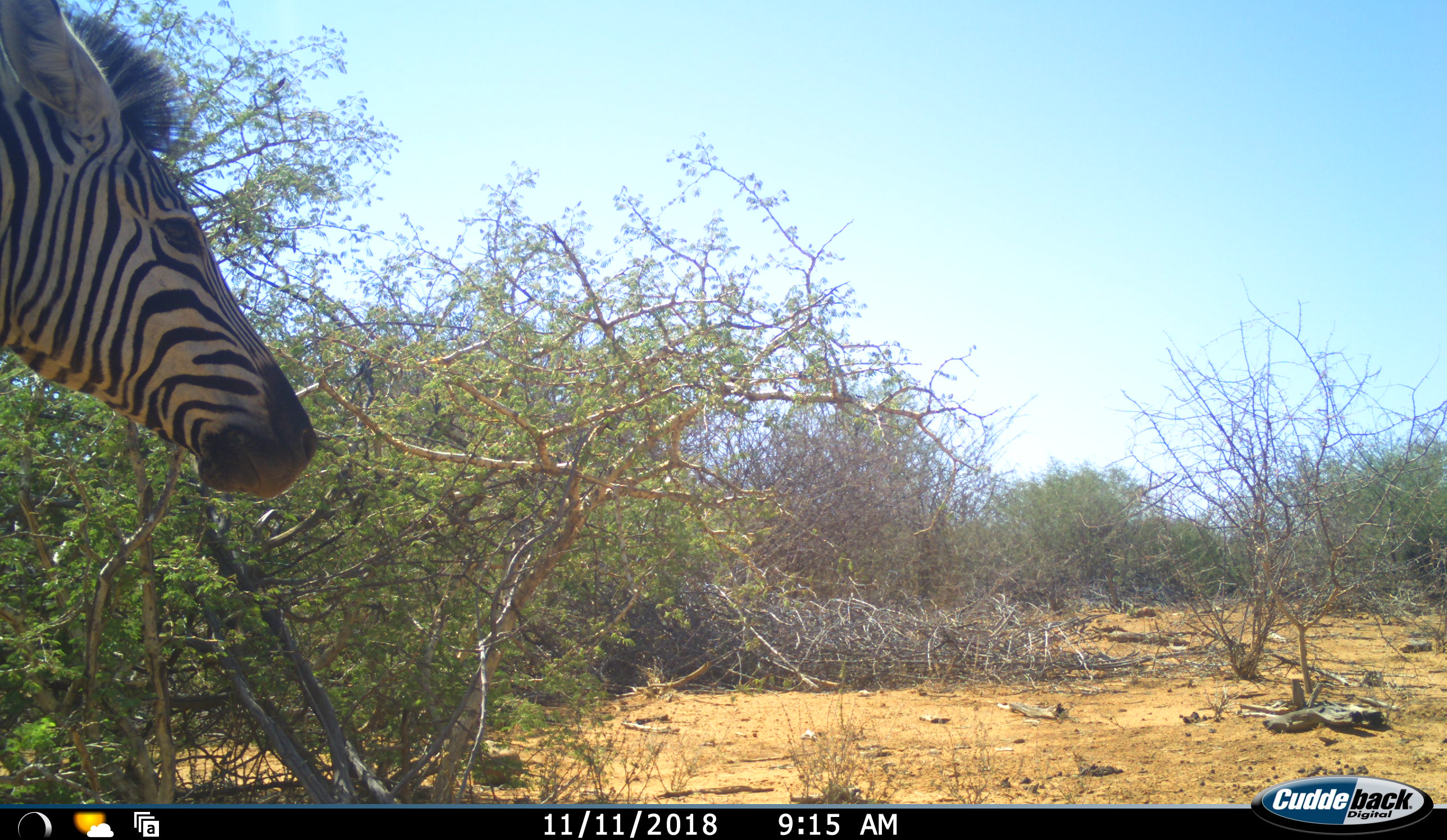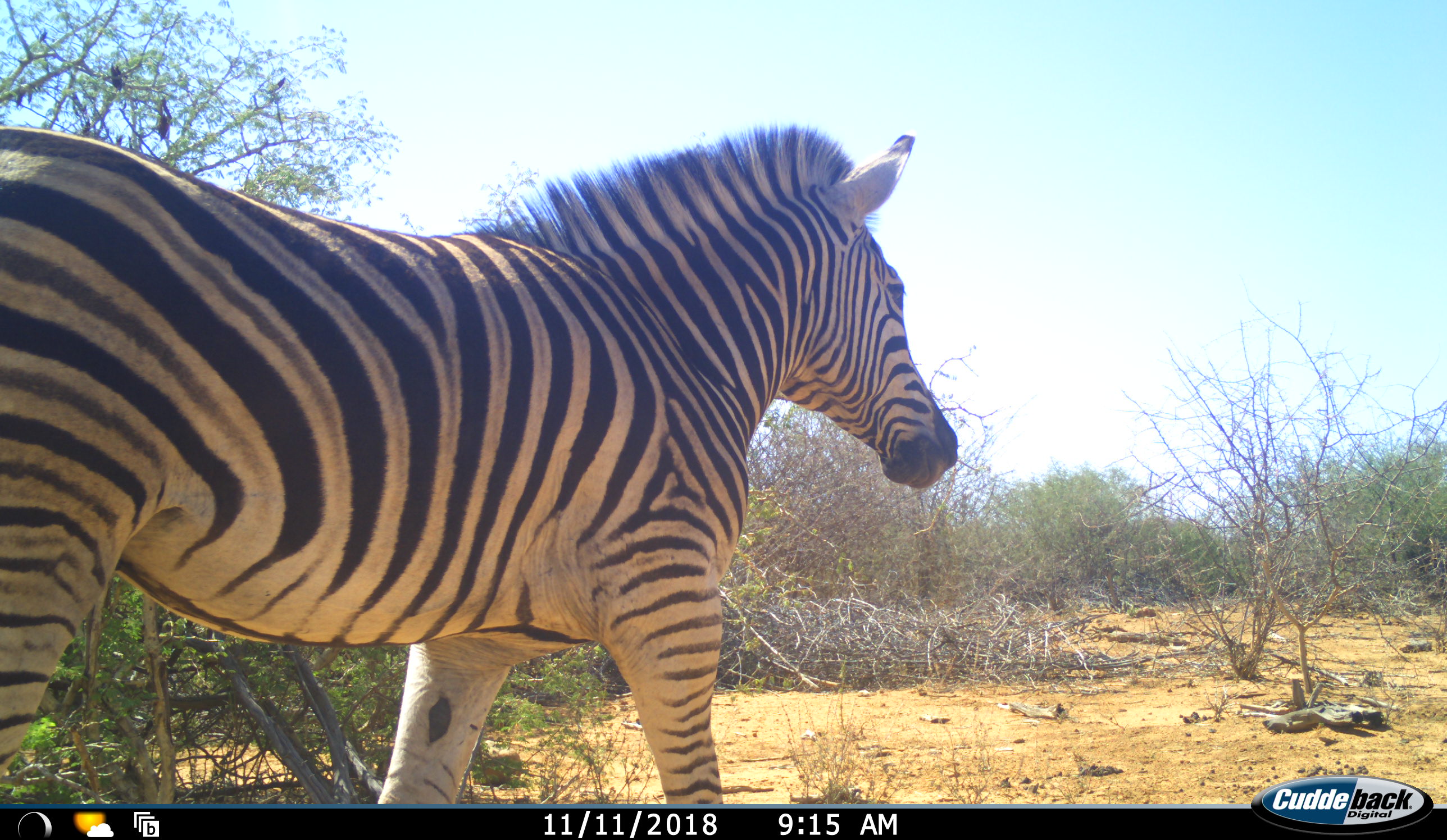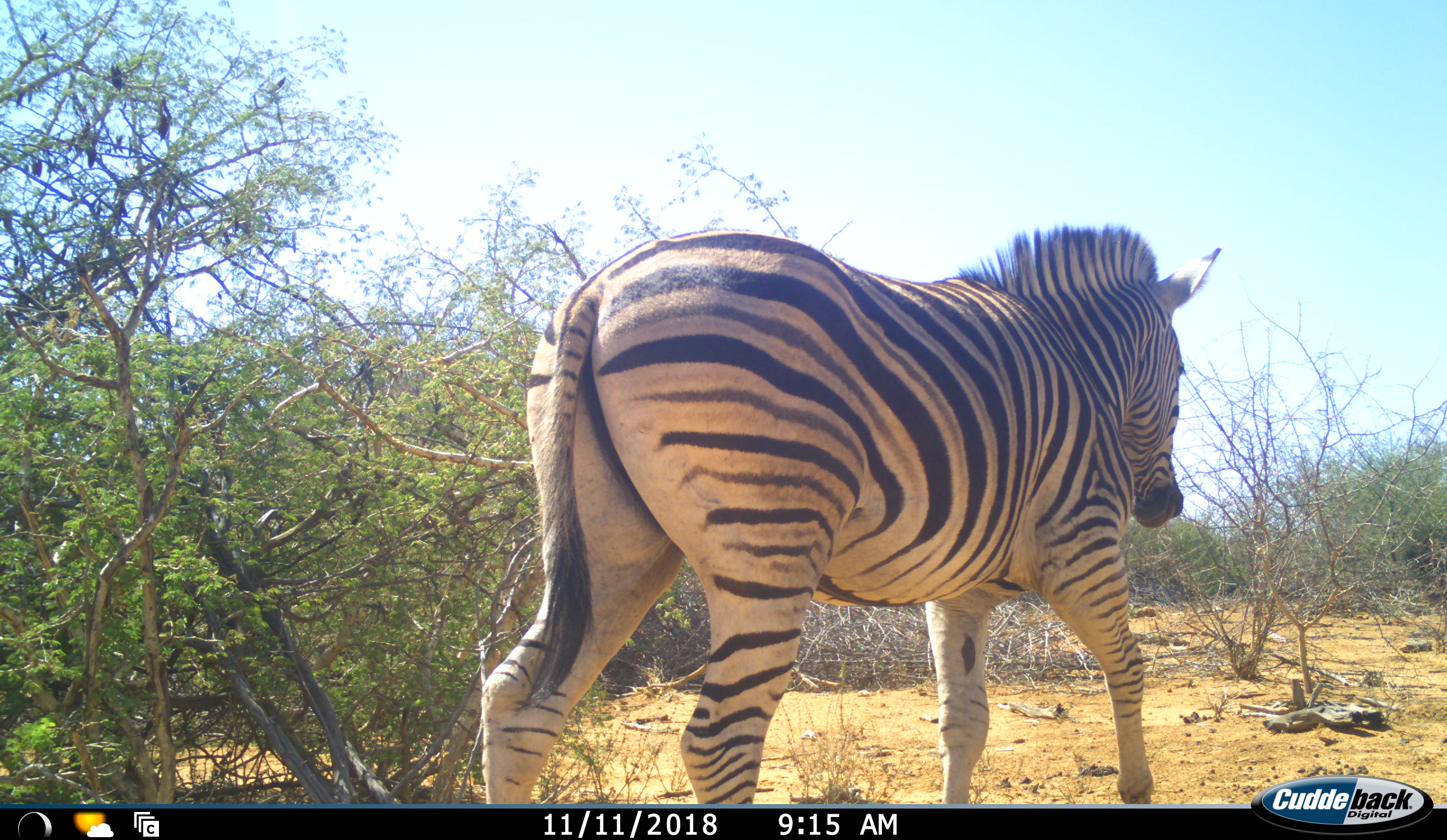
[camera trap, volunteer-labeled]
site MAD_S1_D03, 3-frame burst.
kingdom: Animalia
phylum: Chordata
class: Mammalia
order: Perissodactyla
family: Equidae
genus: Equus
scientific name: Equus quagga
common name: plains zebra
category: zebraplains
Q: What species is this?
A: Zebraplains (plains zebra) (Equus quagga).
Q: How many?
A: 1.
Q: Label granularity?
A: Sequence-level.